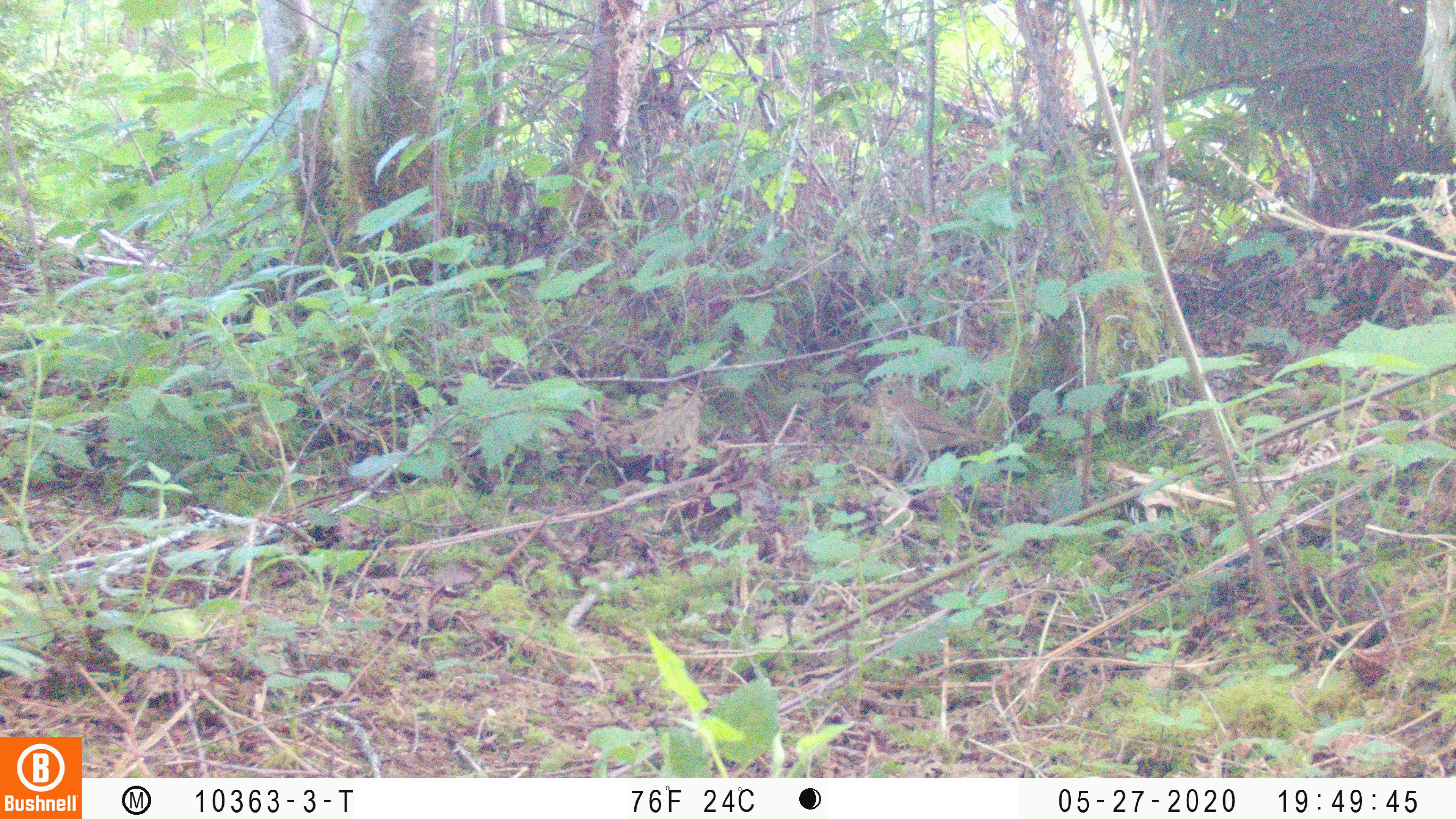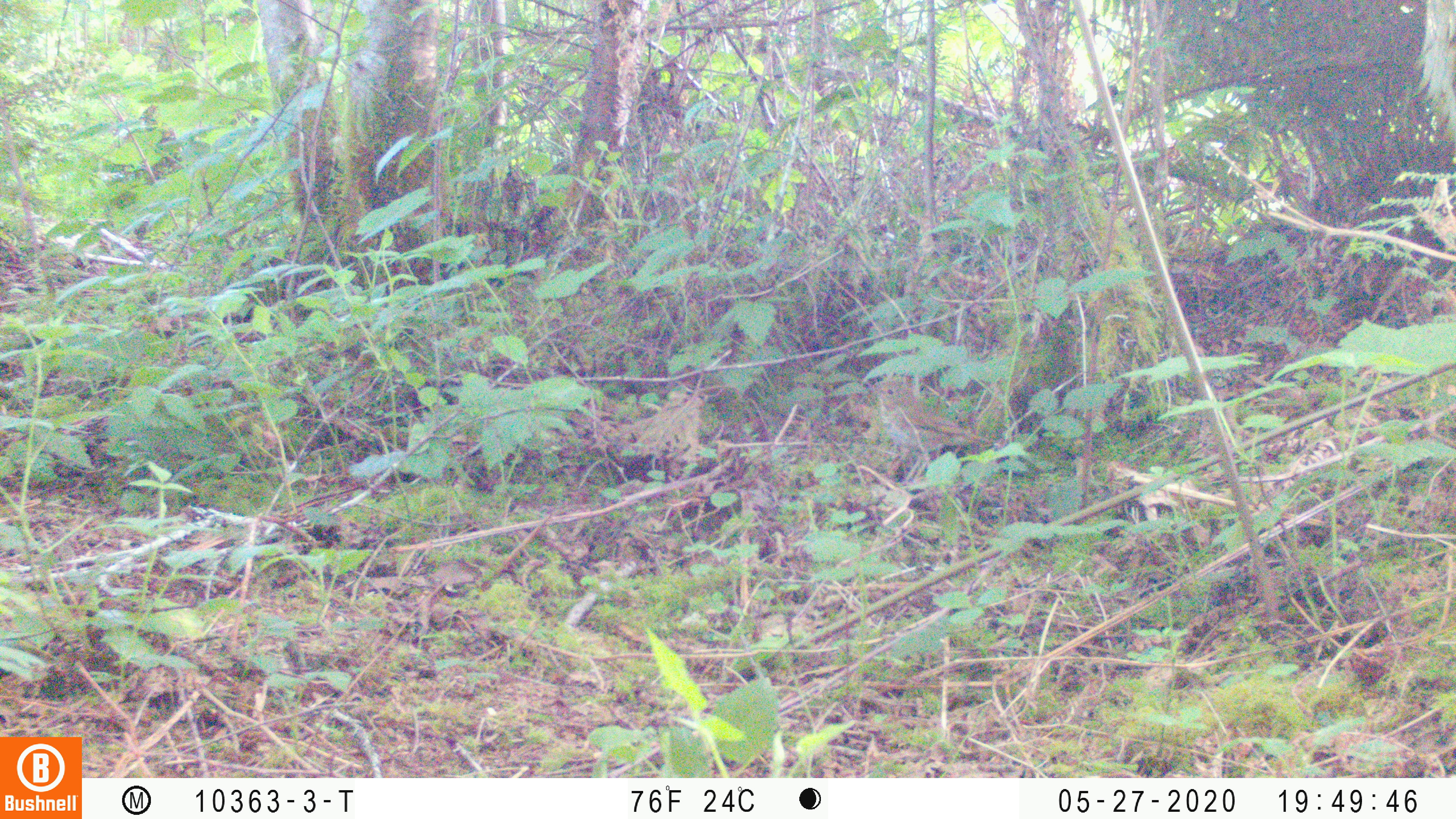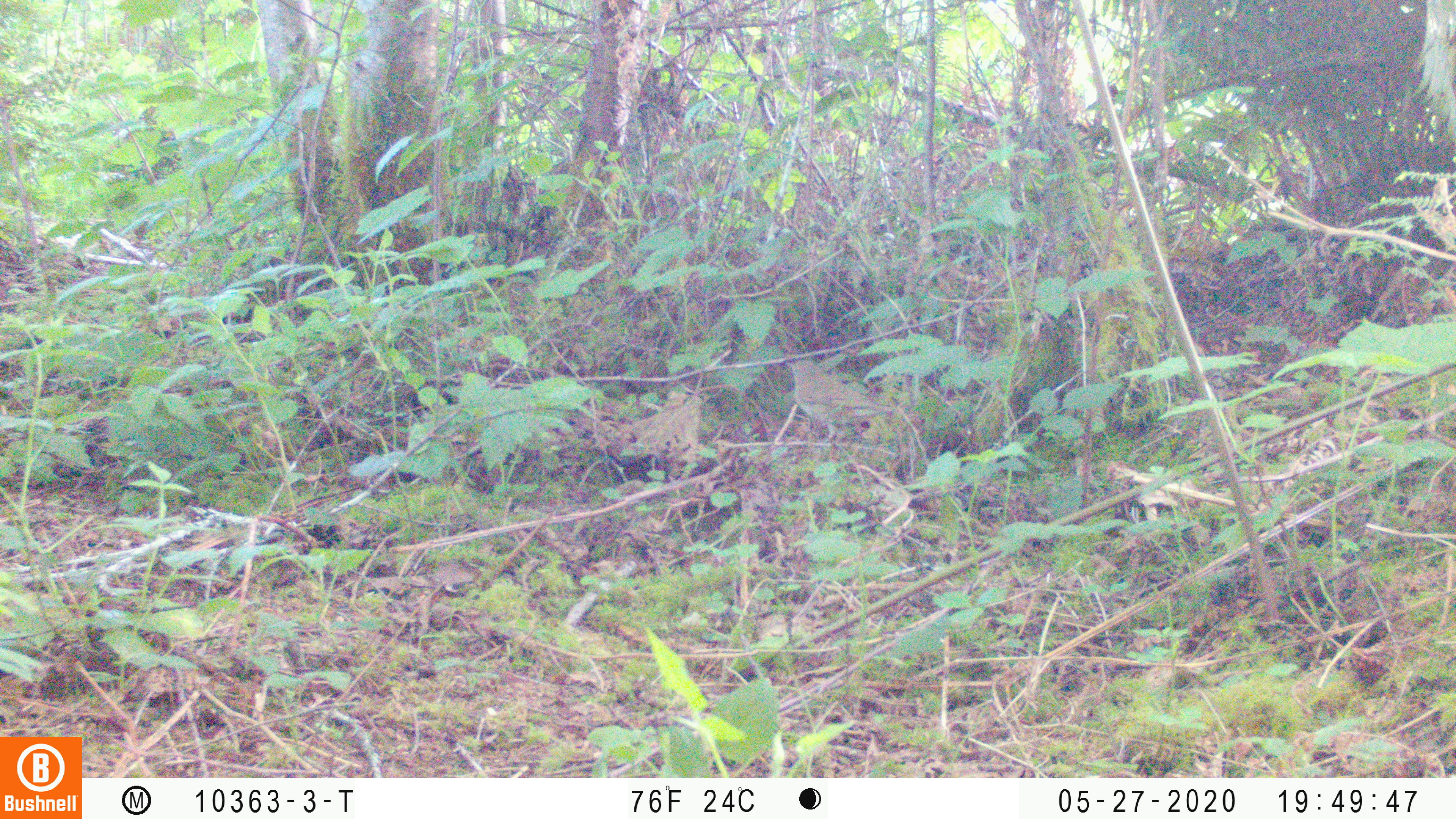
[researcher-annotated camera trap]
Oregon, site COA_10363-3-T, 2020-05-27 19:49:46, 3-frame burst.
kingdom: Animalia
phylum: Chordata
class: Aves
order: Passeriformes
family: Turdidae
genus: Catharus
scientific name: Catharus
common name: brown thrushes and nightingale-thrushes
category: catharus species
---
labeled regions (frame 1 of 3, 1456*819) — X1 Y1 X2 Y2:
catharus species: 869 381 985 469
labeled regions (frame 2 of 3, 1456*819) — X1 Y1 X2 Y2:
catharus species: 868 377 997 459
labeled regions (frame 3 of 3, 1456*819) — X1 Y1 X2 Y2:
catharus species: 785 357 894 439